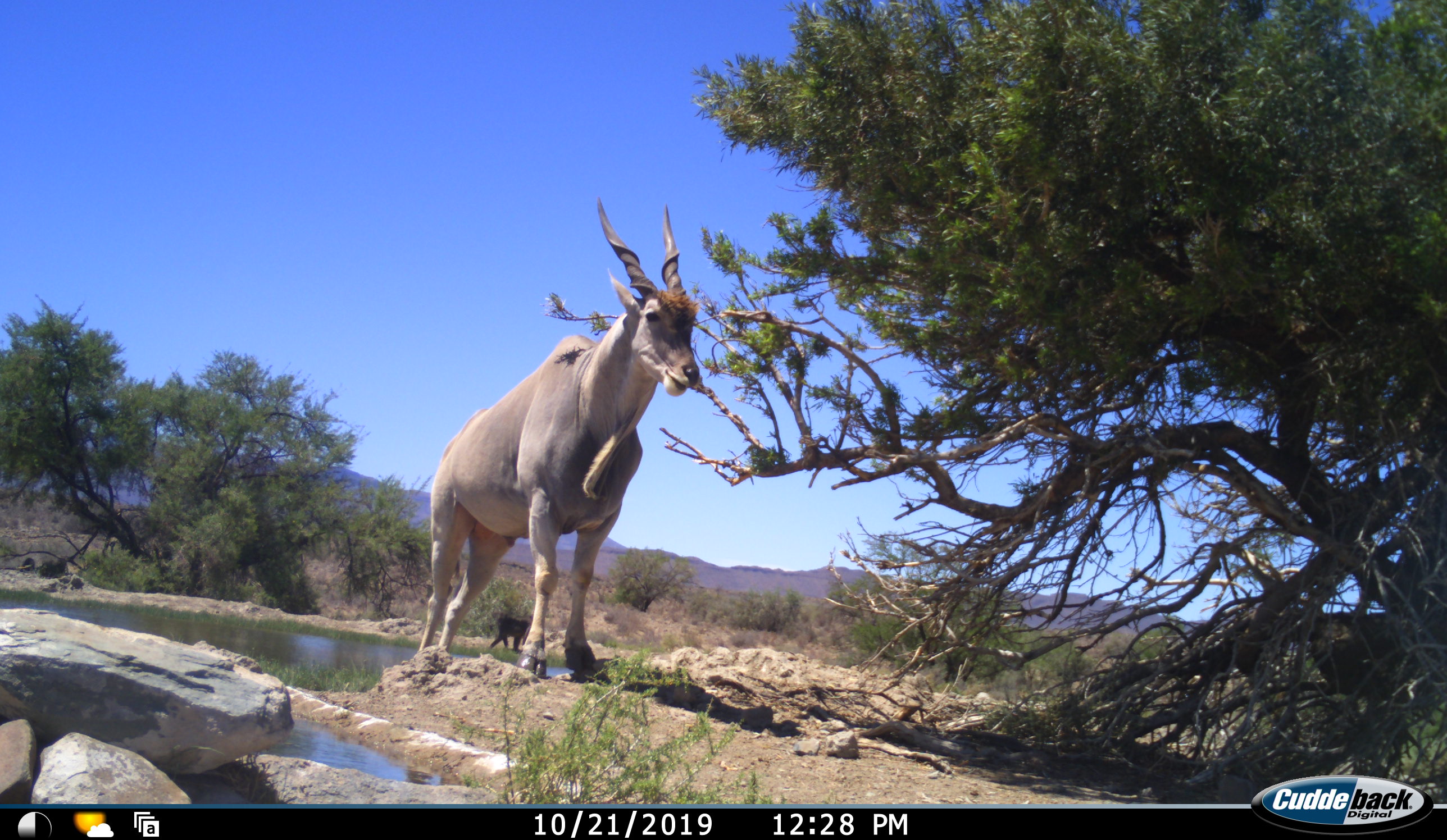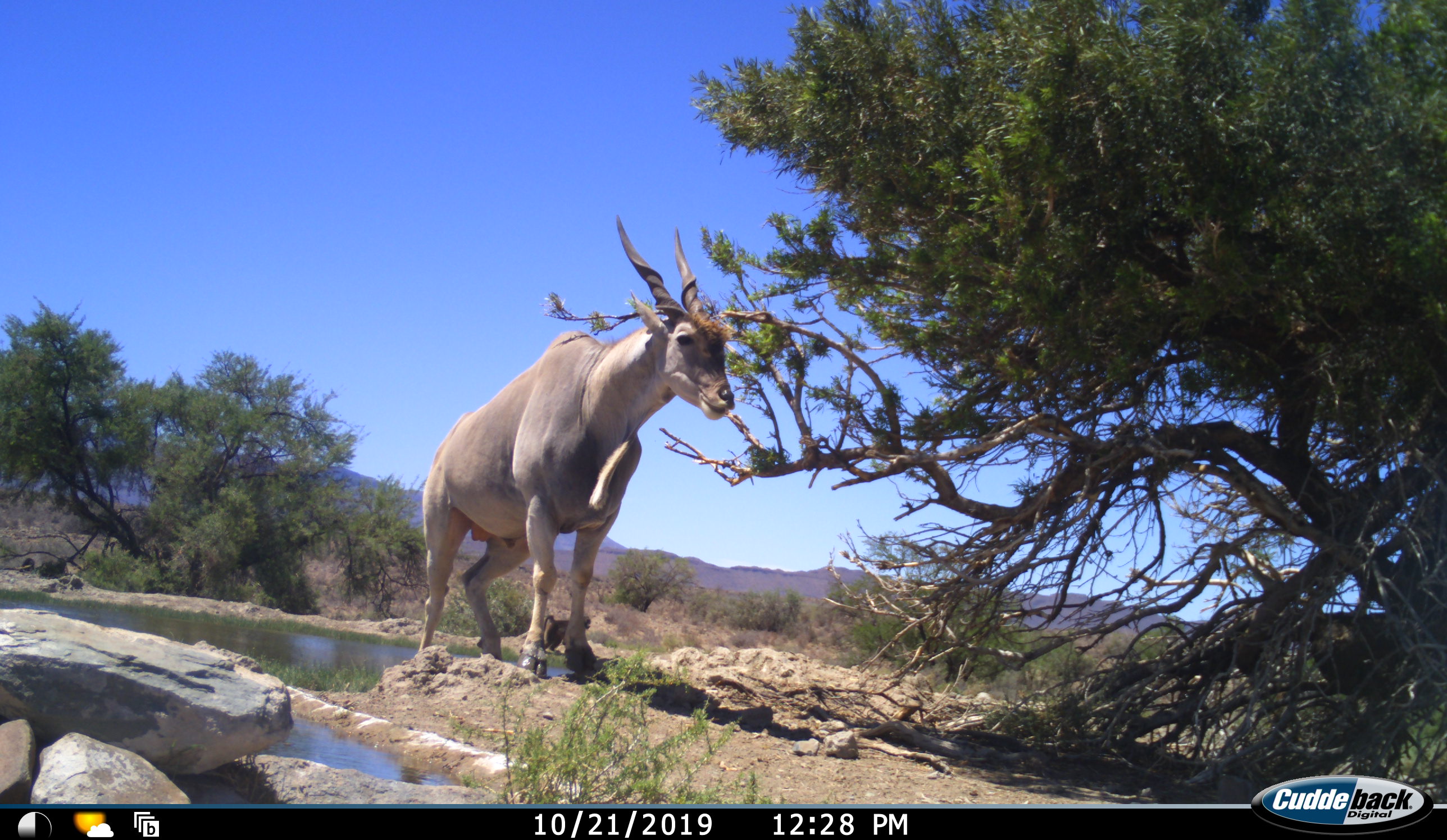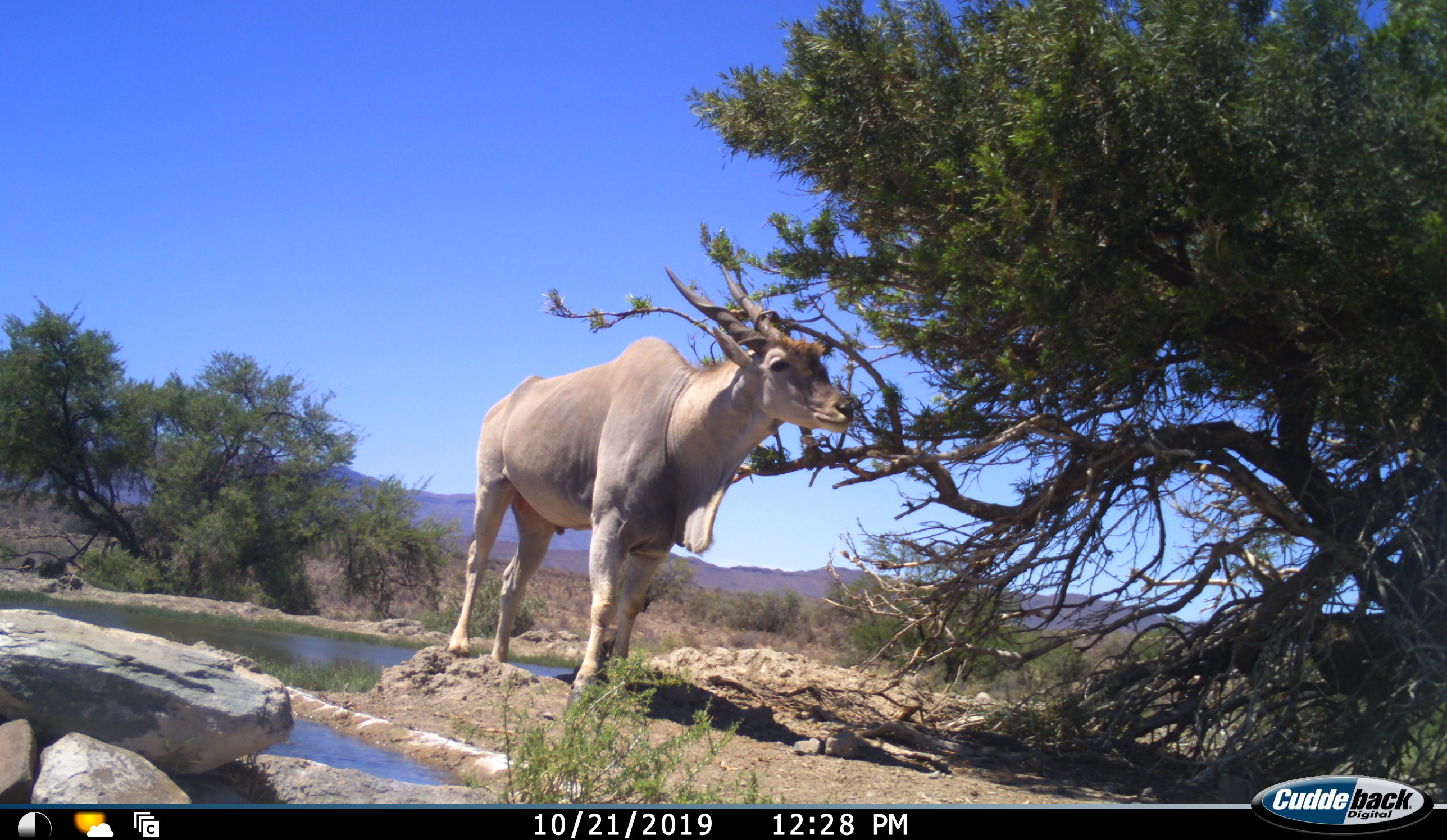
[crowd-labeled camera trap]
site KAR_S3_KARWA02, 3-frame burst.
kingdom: Animalia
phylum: Chordata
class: Mammalia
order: Artiodactyla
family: Bovidae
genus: Tragelaphus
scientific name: Tragelaphus oryx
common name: eland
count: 1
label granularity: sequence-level